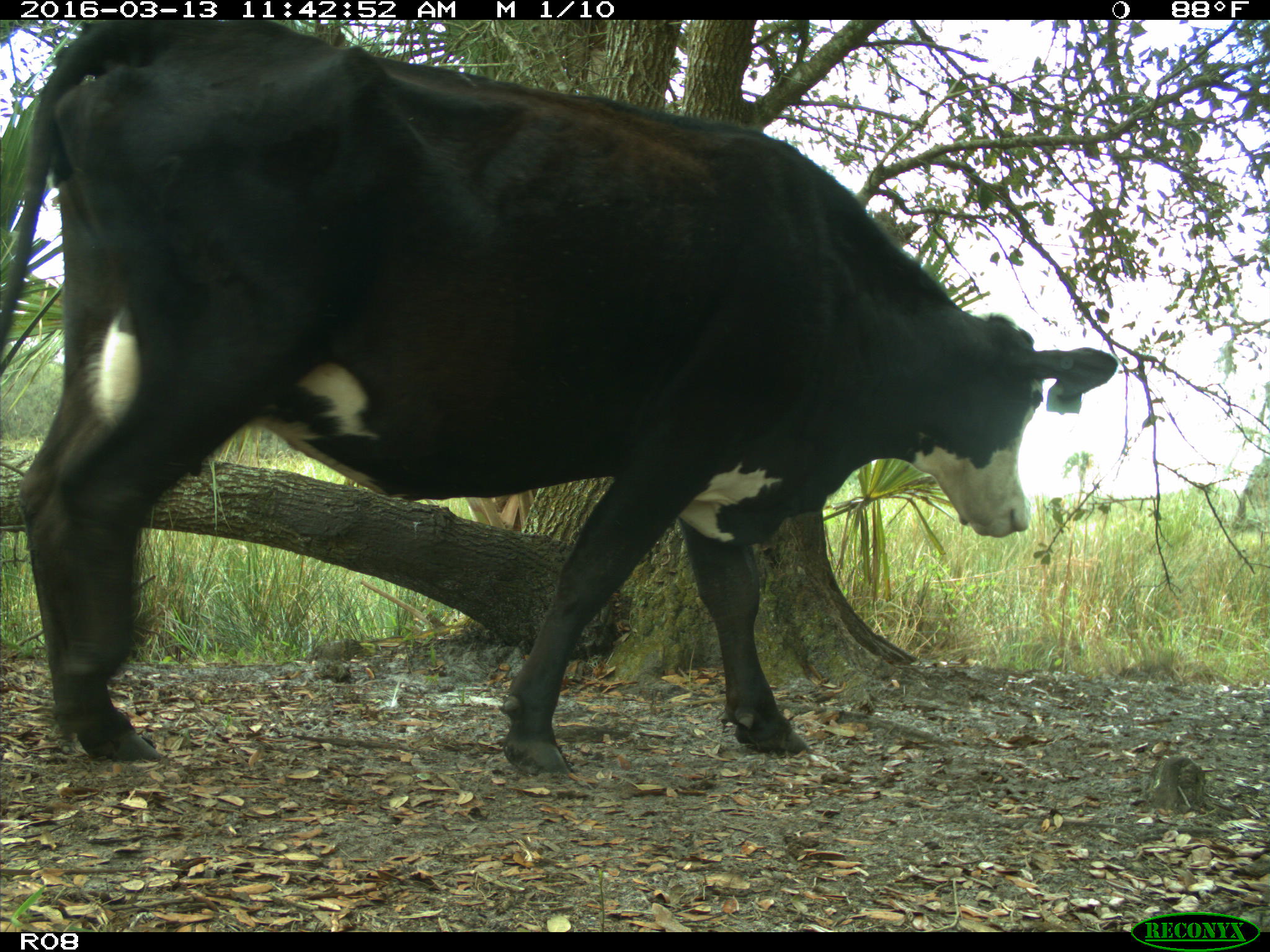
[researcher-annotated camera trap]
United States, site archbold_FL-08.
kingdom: Animalia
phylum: Chordata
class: Mammalia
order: Artiodactyla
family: Bovidae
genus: Bos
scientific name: Bos taurus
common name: domestic cow